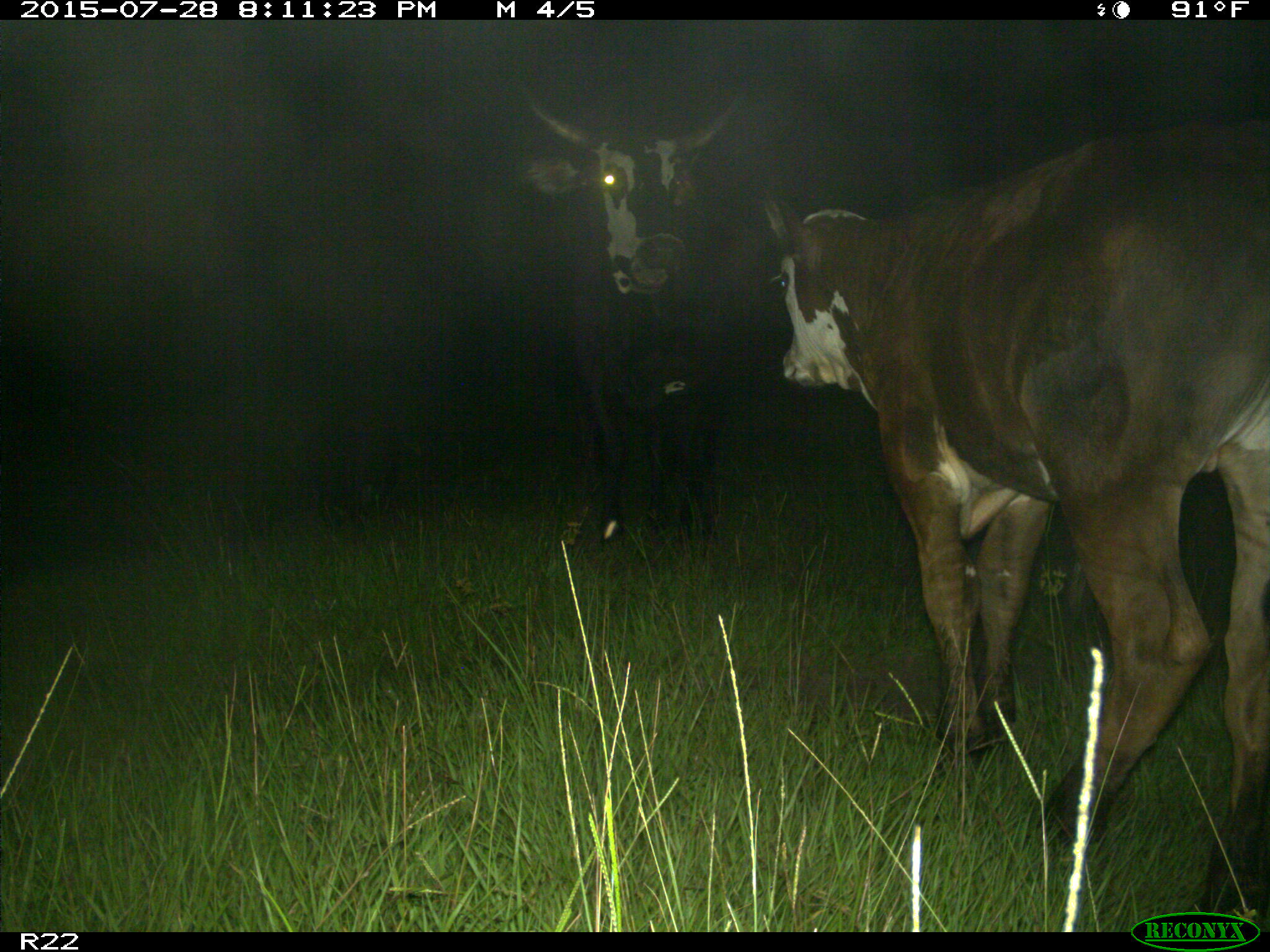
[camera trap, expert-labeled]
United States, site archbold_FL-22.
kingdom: Animalia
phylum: Chordata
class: Mammalia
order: Artiodactyla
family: Bovidae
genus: Bos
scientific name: Bos taurus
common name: domestic cow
Bos taurus (domestic cow).